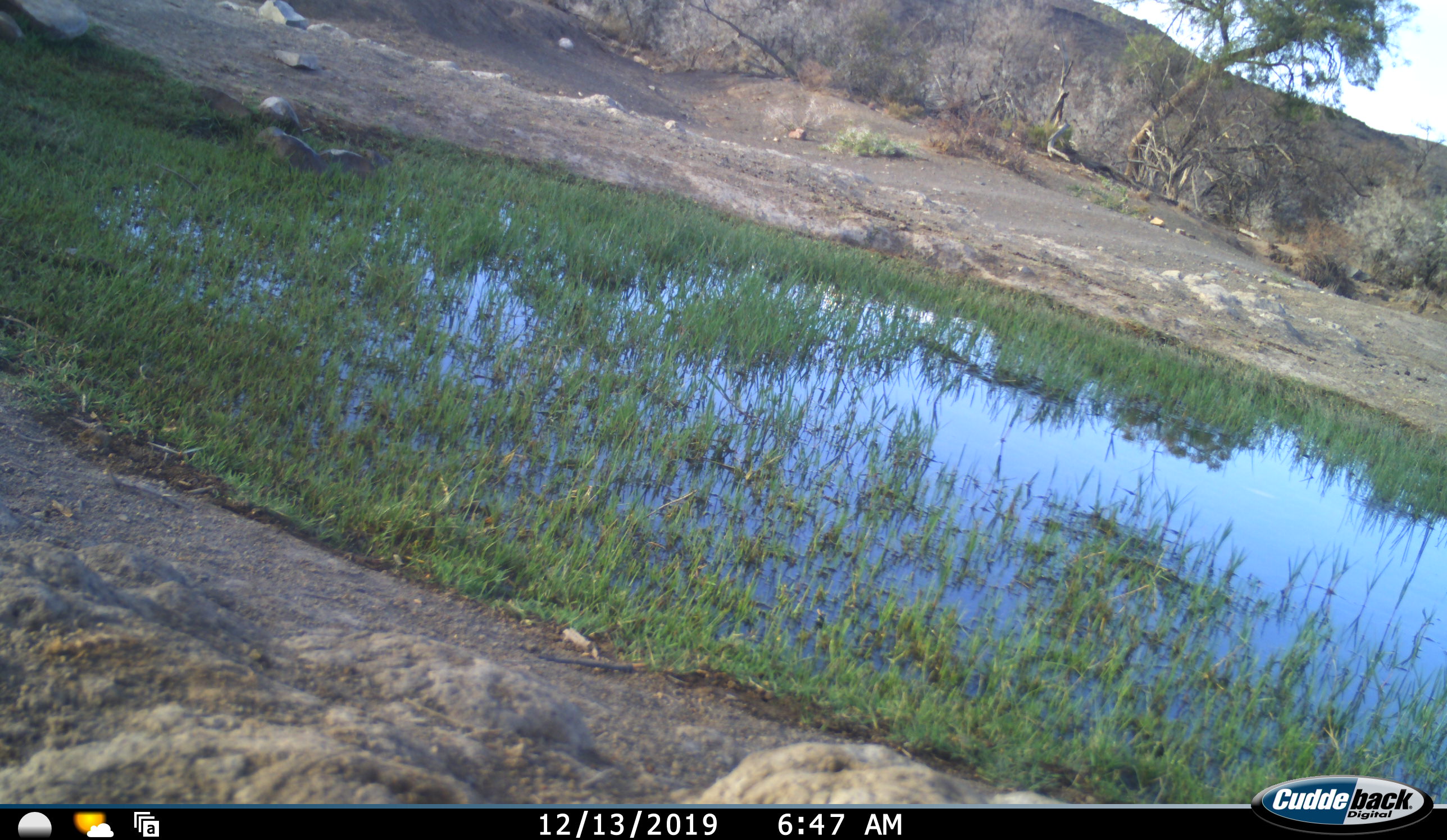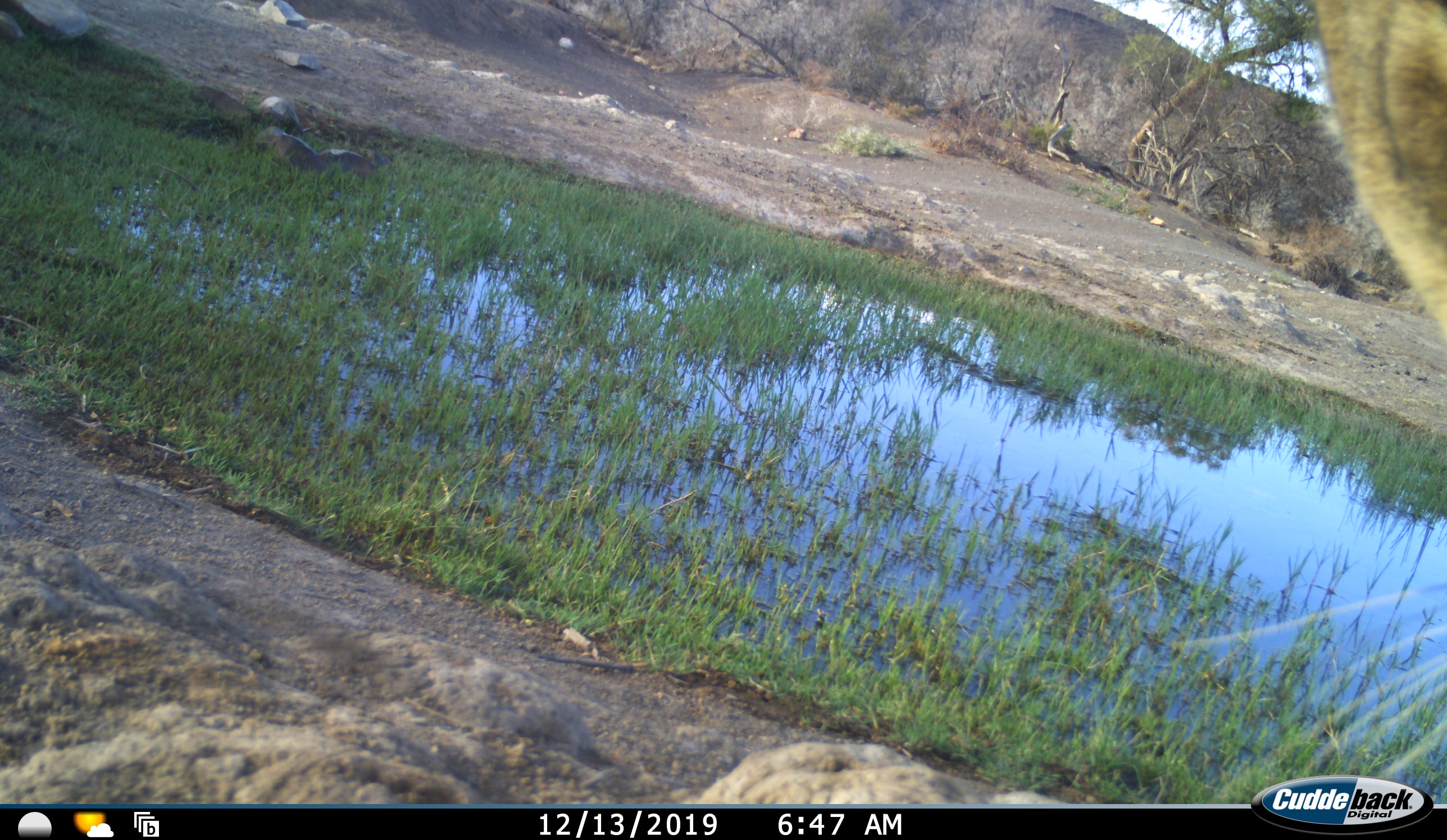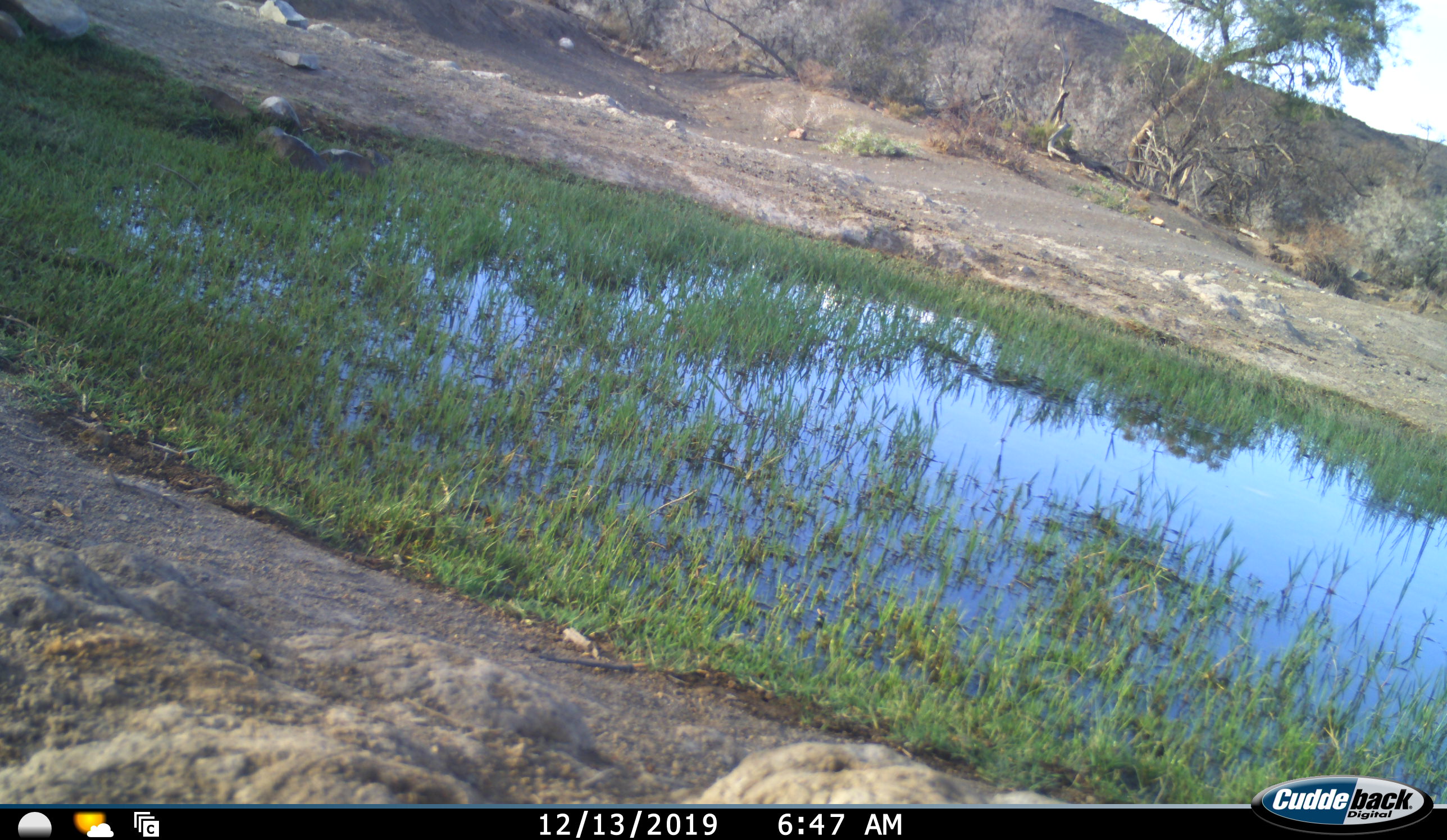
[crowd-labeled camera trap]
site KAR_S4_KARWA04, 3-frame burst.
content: unidentified animal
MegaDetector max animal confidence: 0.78